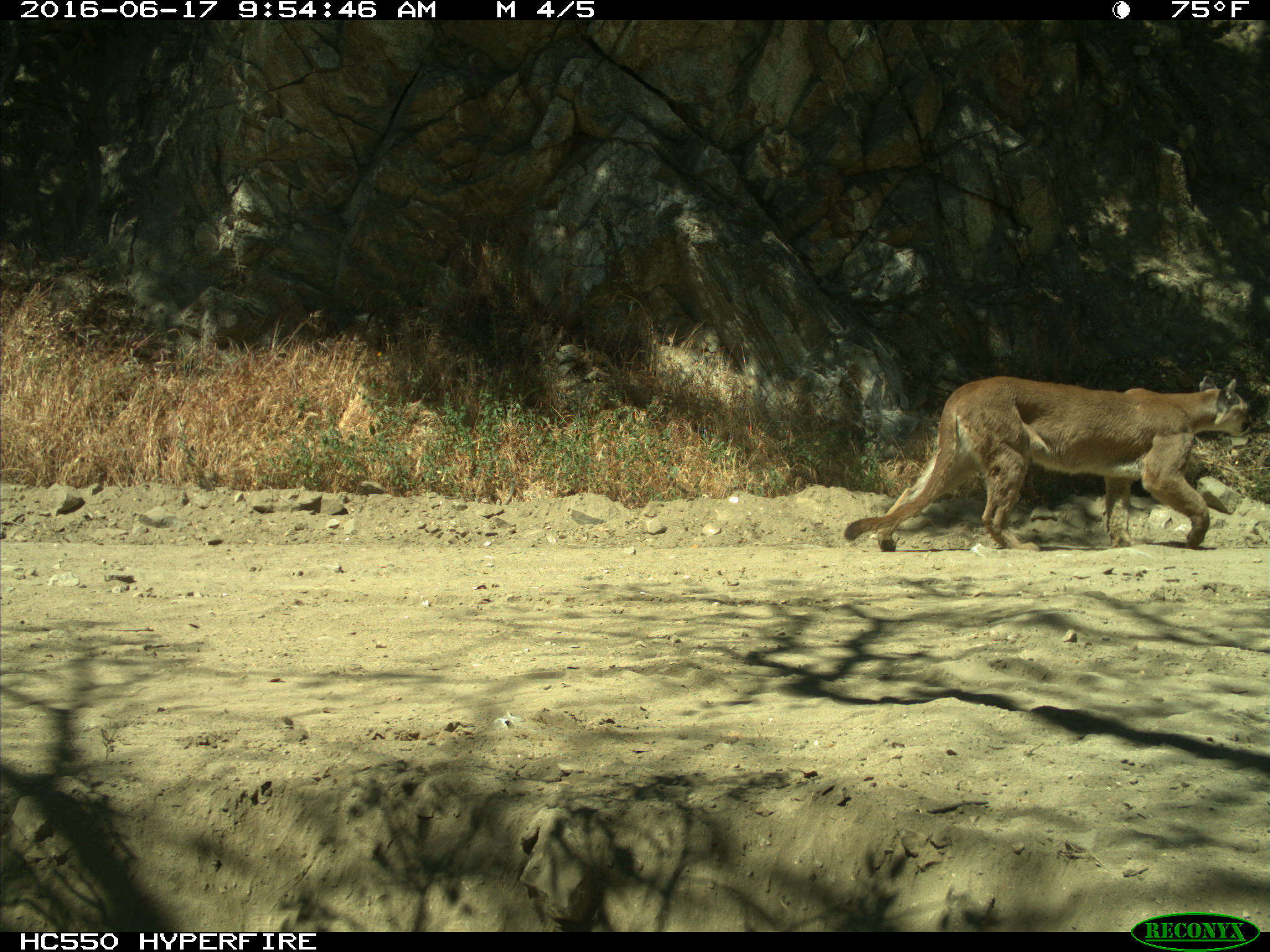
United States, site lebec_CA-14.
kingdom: Animalia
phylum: Chordata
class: Mammalia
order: Carnivora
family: Felidae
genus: Puma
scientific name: Puma concolor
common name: mountain lion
Puma concolor (mountain lion).